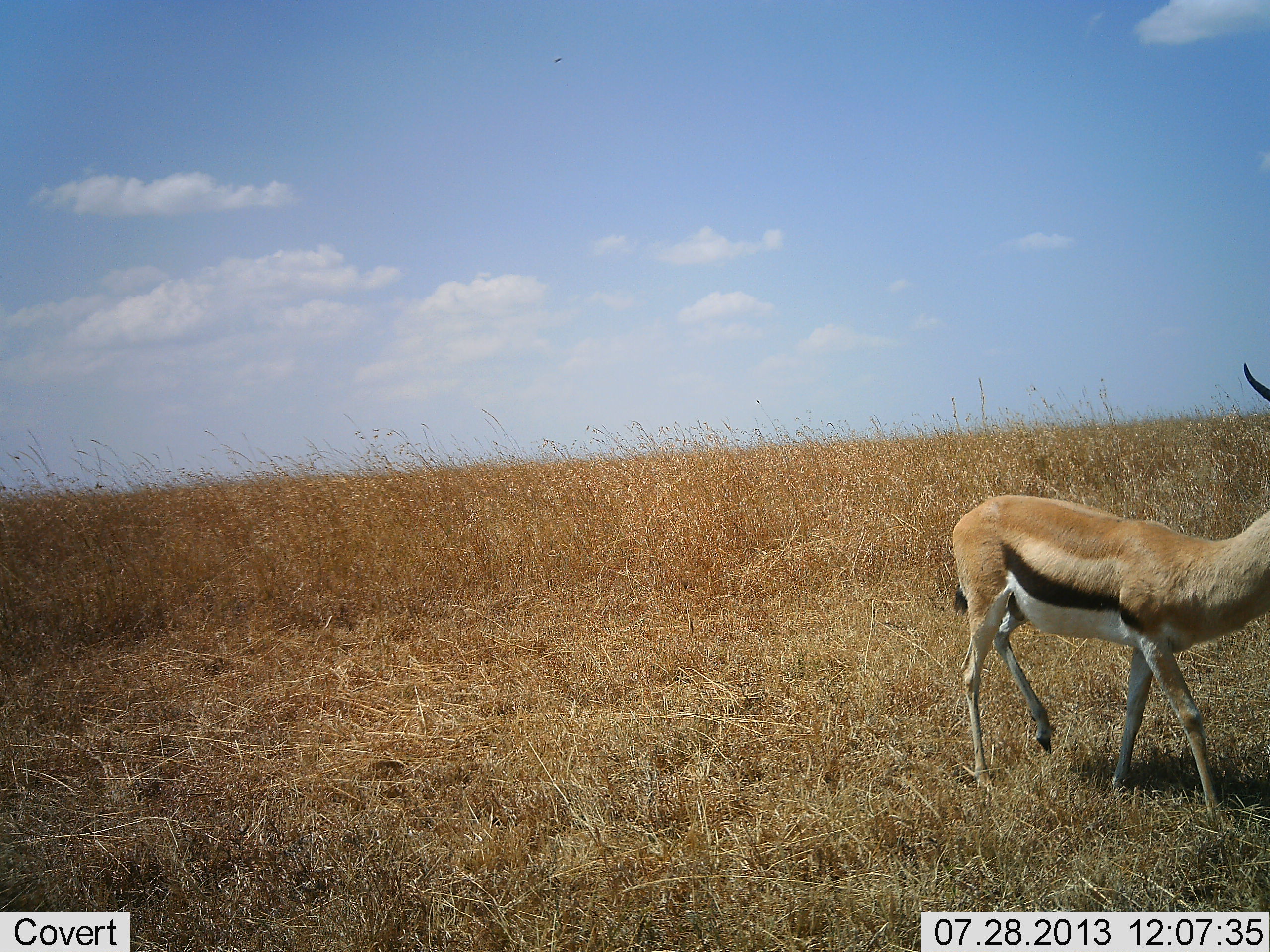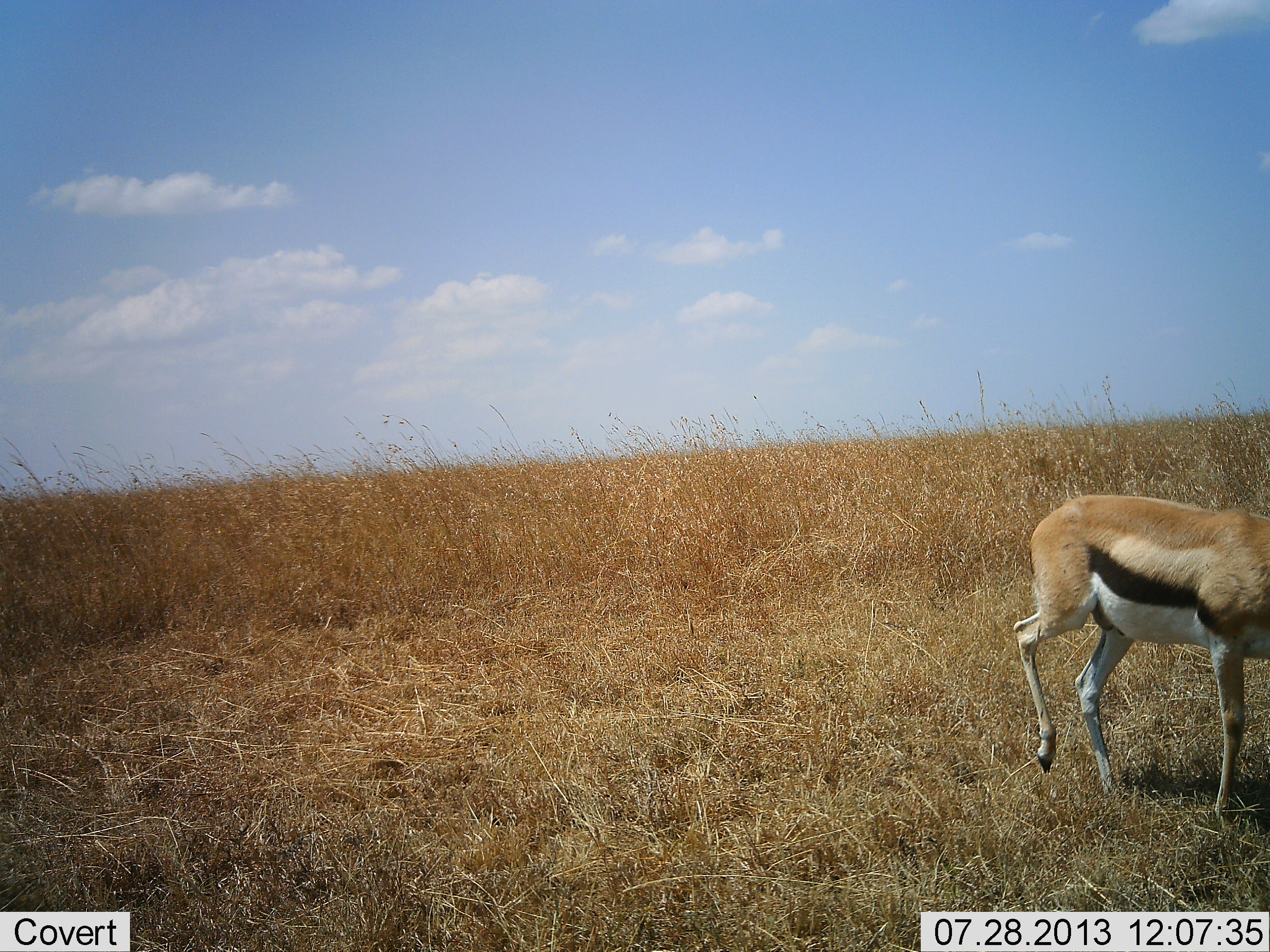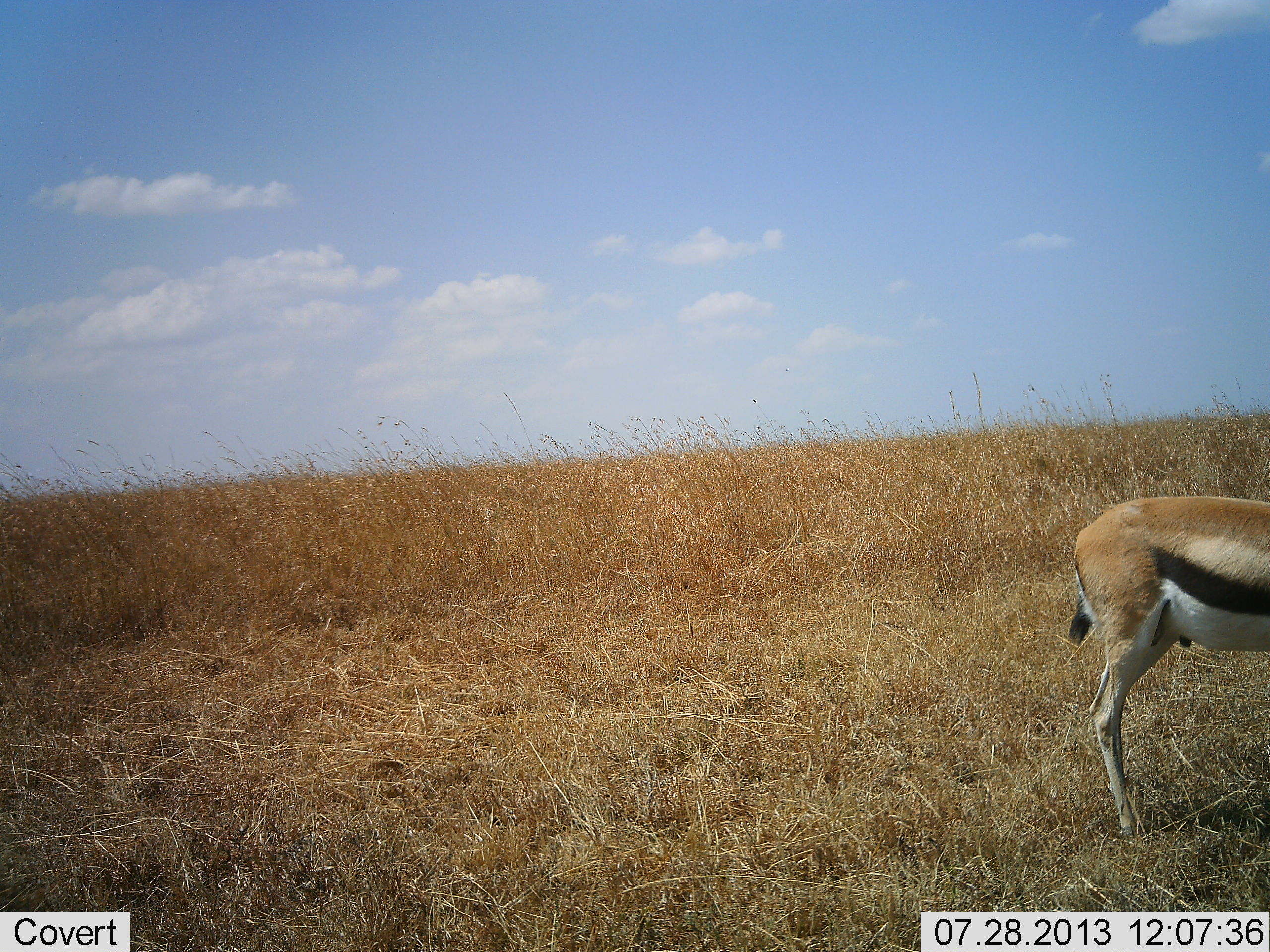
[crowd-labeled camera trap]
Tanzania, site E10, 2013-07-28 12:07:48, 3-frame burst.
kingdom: Animalia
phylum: Chordata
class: Mammalia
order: Artiodactyla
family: Bovidae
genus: Eudorcas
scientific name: Eudorcas thomsonii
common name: thomson's gazelle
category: gazellethomsons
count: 1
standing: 10%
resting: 0%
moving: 100%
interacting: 0%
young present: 0%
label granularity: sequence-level